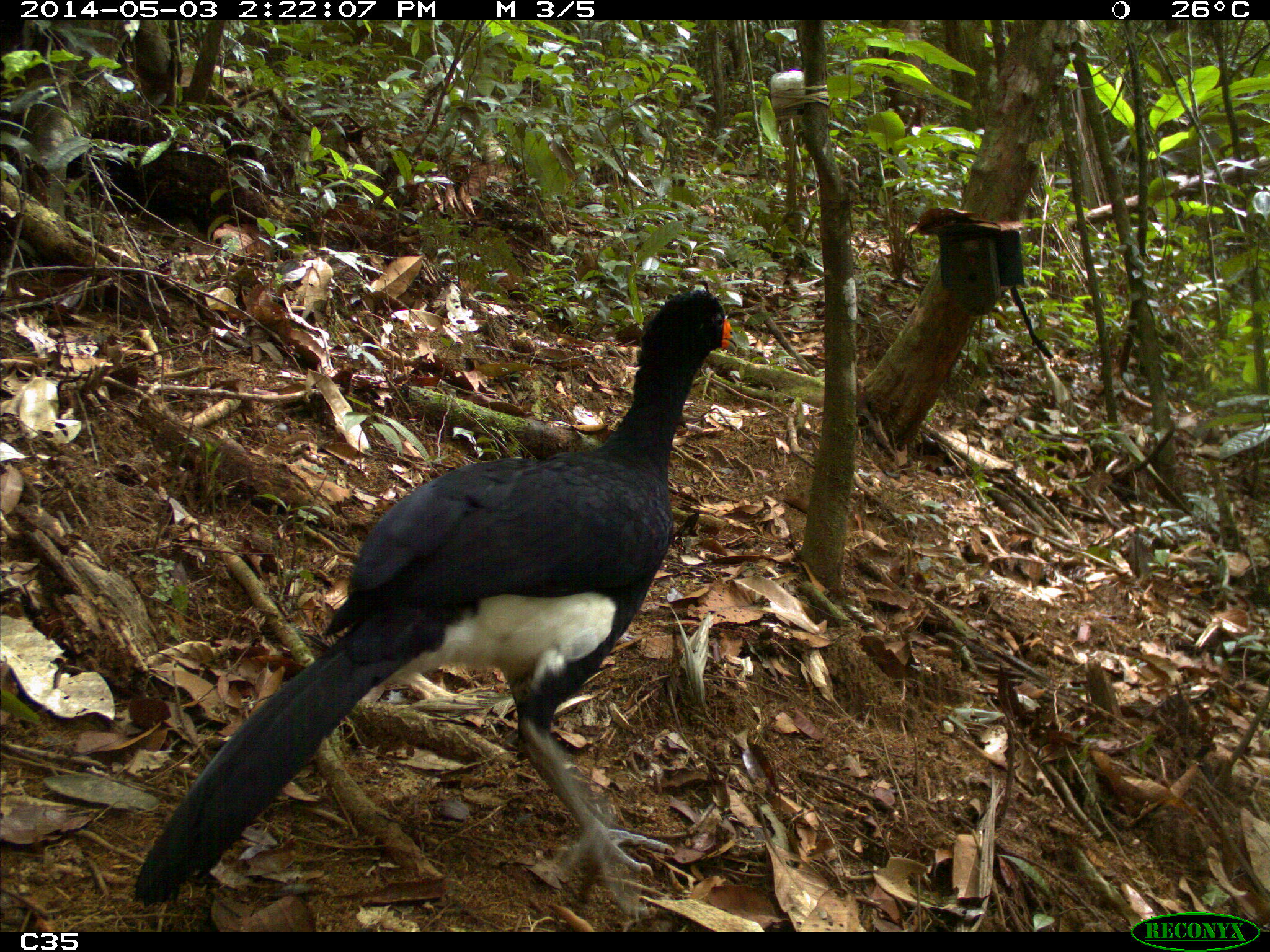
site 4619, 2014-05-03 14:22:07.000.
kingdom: Animalia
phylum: Chordata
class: Aves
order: Galliformes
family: Cracidae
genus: Crax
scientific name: Crax alector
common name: black curassow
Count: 2.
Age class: adult.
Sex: female.